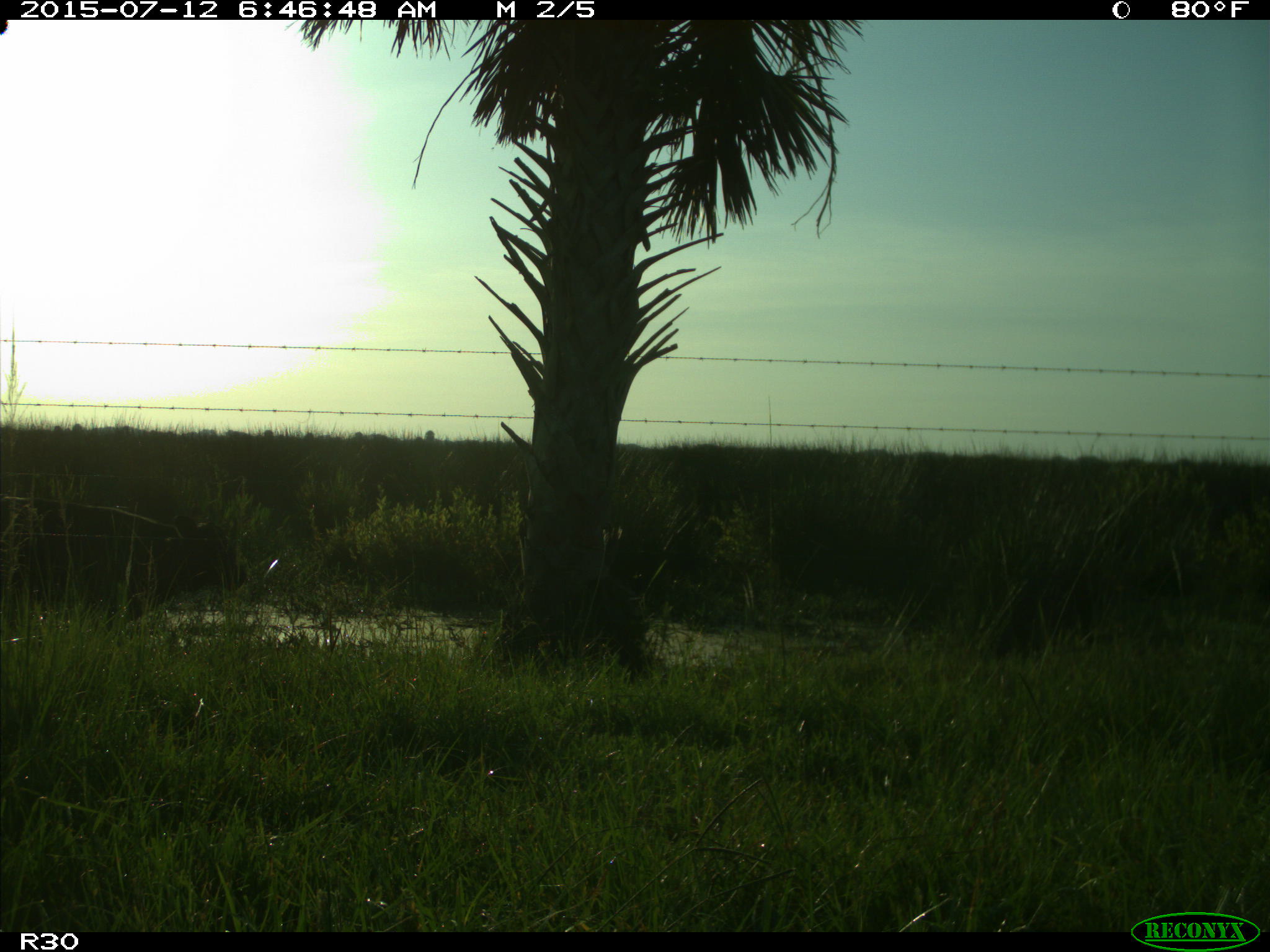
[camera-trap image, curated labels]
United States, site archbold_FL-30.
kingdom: Animalia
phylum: Chordata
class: Mammalia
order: Artiodactyla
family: Bovidae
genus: Bos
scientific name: Bos taurus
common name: domestic cow